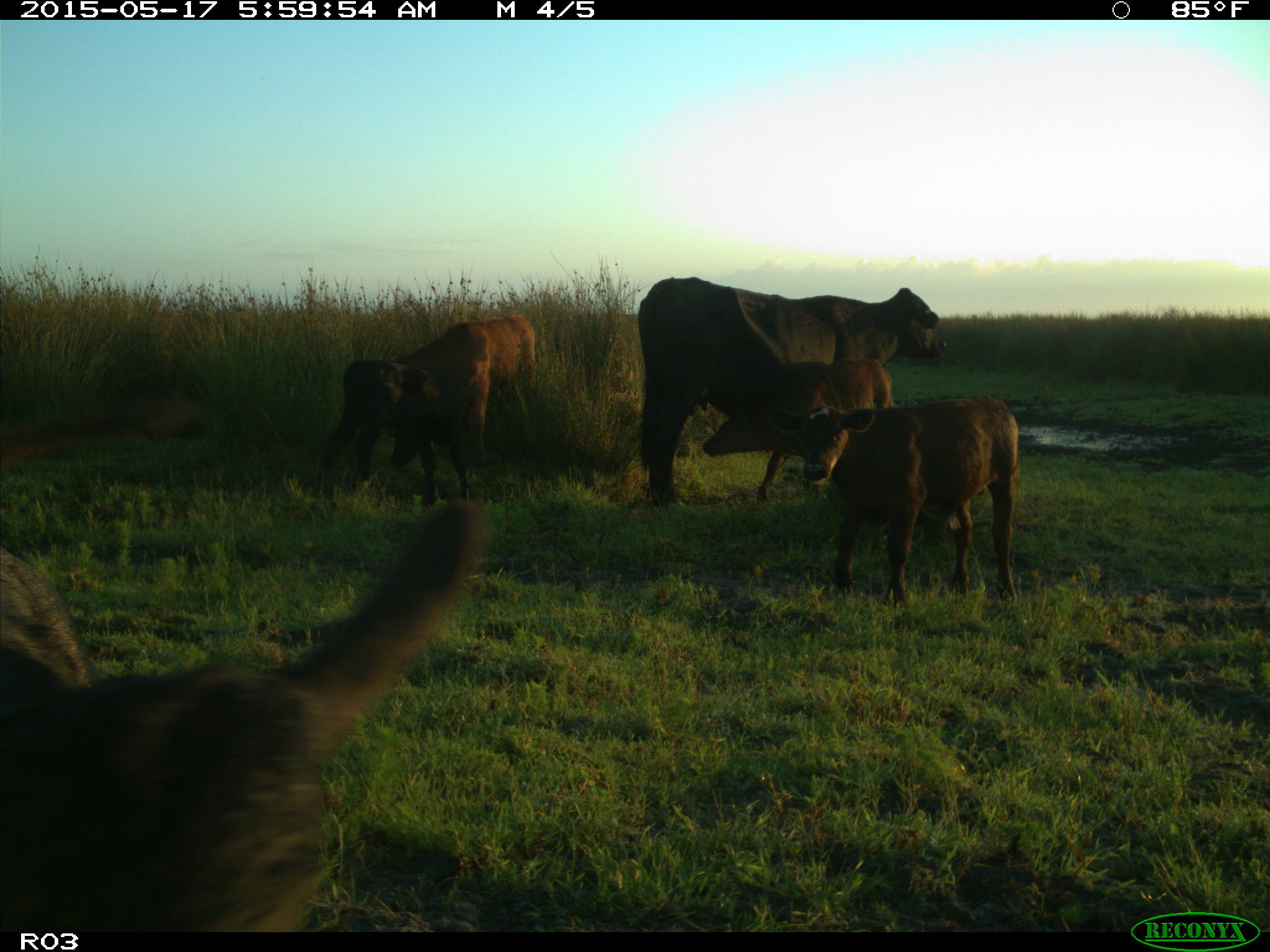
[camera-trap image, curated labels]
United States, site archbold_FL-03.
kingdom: Animalia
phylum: Chordata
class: Mammalia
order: Artiodactyla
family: Bovidae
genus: Bos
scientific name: Bos taurus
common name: domestic cow